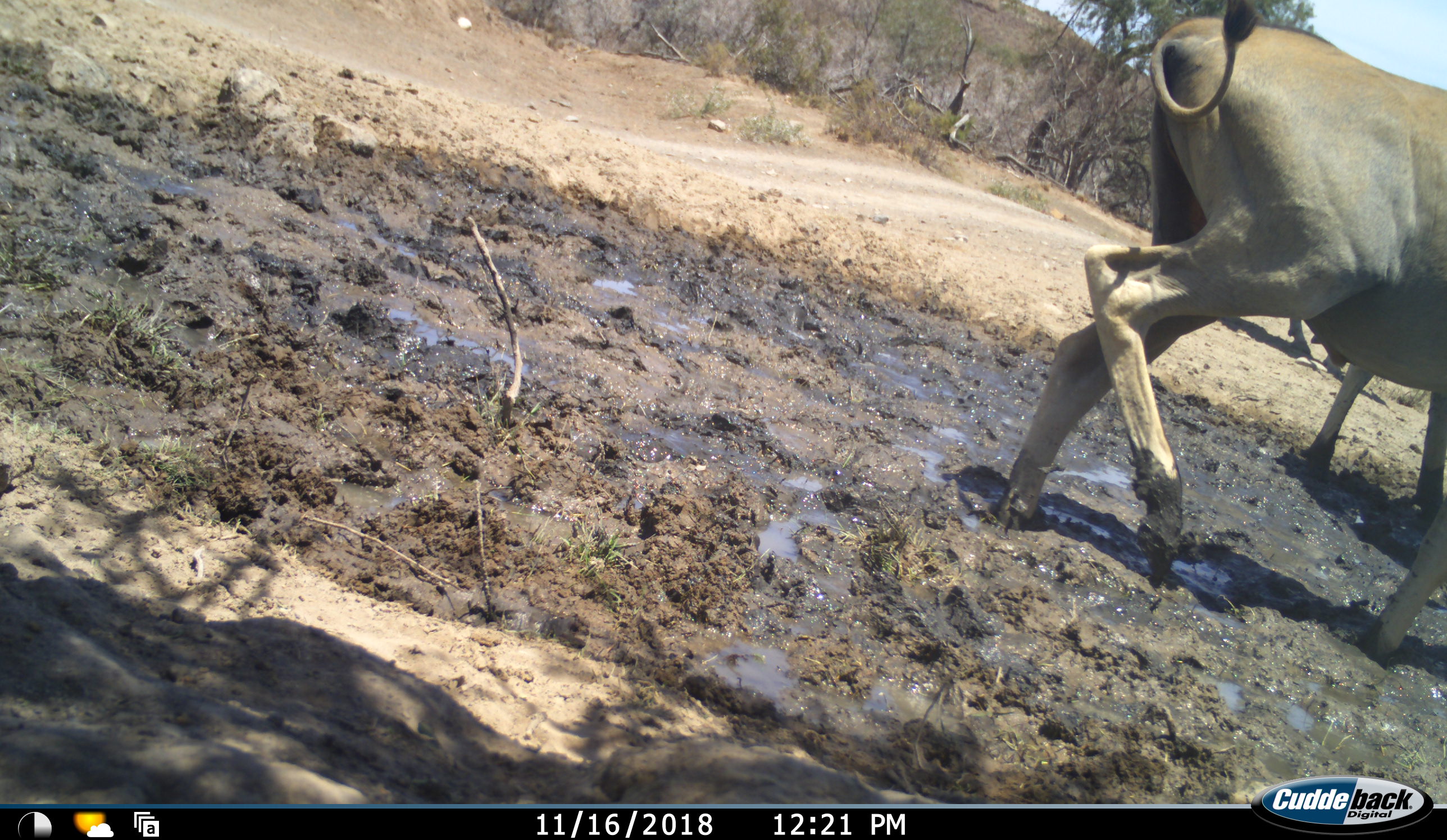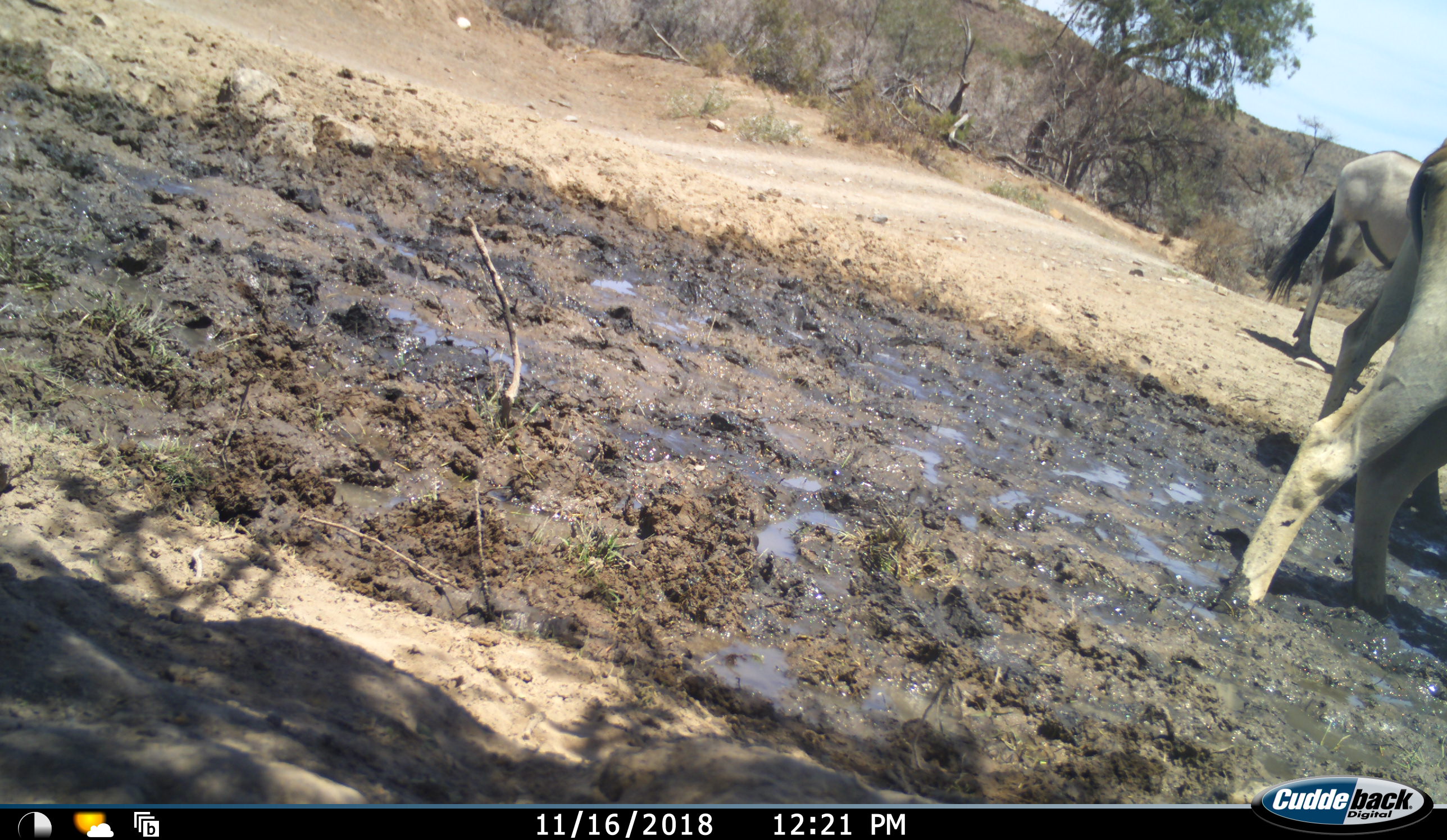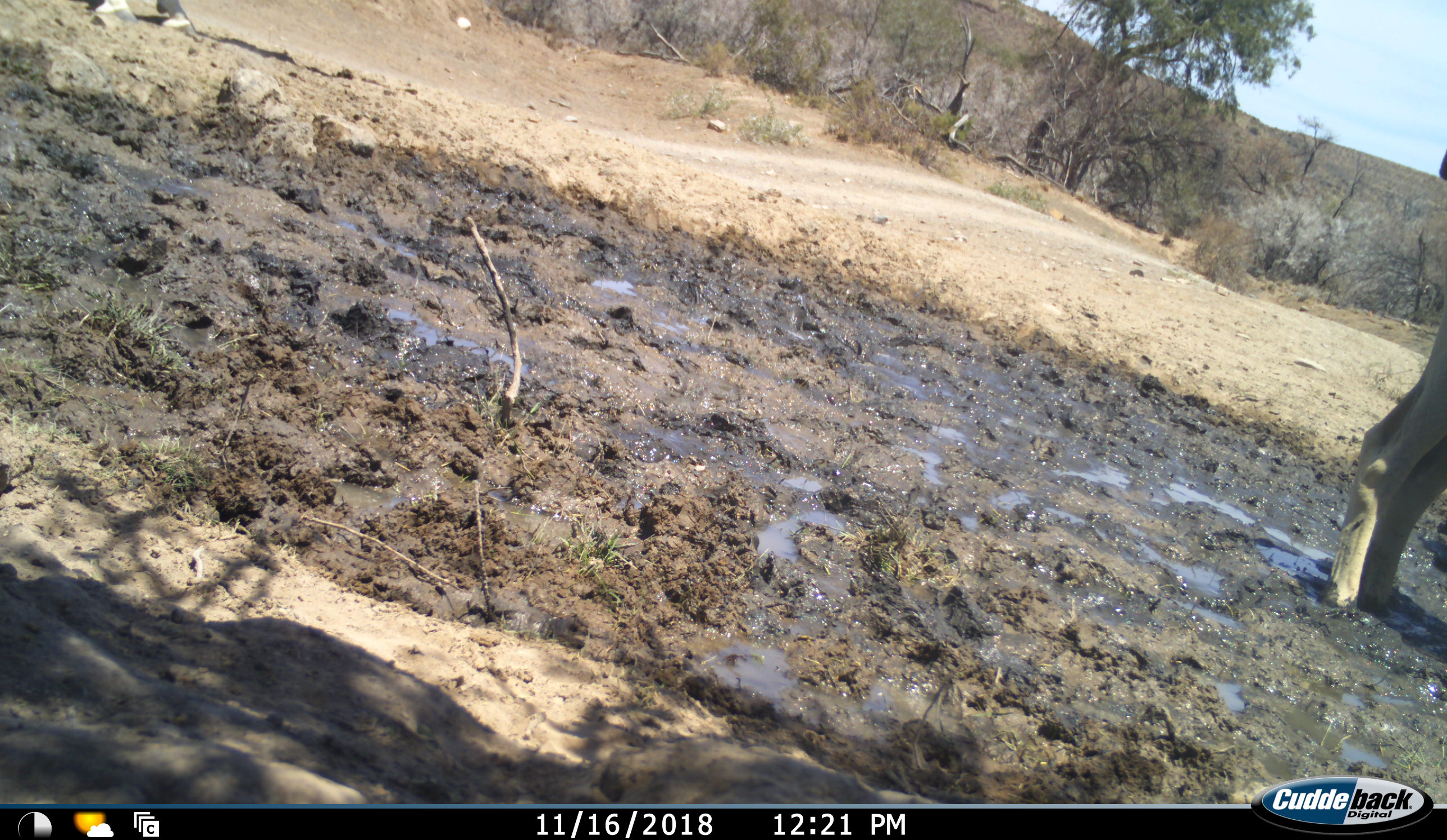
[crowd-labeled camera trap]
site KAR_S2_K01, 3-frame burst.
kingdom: Animalia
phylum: Chordata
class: Mammalia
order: Artiodactyla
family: Bovidae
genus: Tragelaphus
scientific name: Tragelaphus oryx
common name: eland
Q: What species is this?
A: Eland (Tragelaphus oryx).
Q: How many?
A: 1.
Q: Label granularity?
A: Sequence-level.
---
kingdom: Animalia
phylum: Chordata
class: Mammalia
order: Artiodactyla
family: Bovidae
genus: Oryx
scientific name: Oryx gazella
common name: gemsbok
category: oryx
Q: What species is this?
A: Oryx (gemsbok) (Oryx gazella).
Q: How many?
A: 2.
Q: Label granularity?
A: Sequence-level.